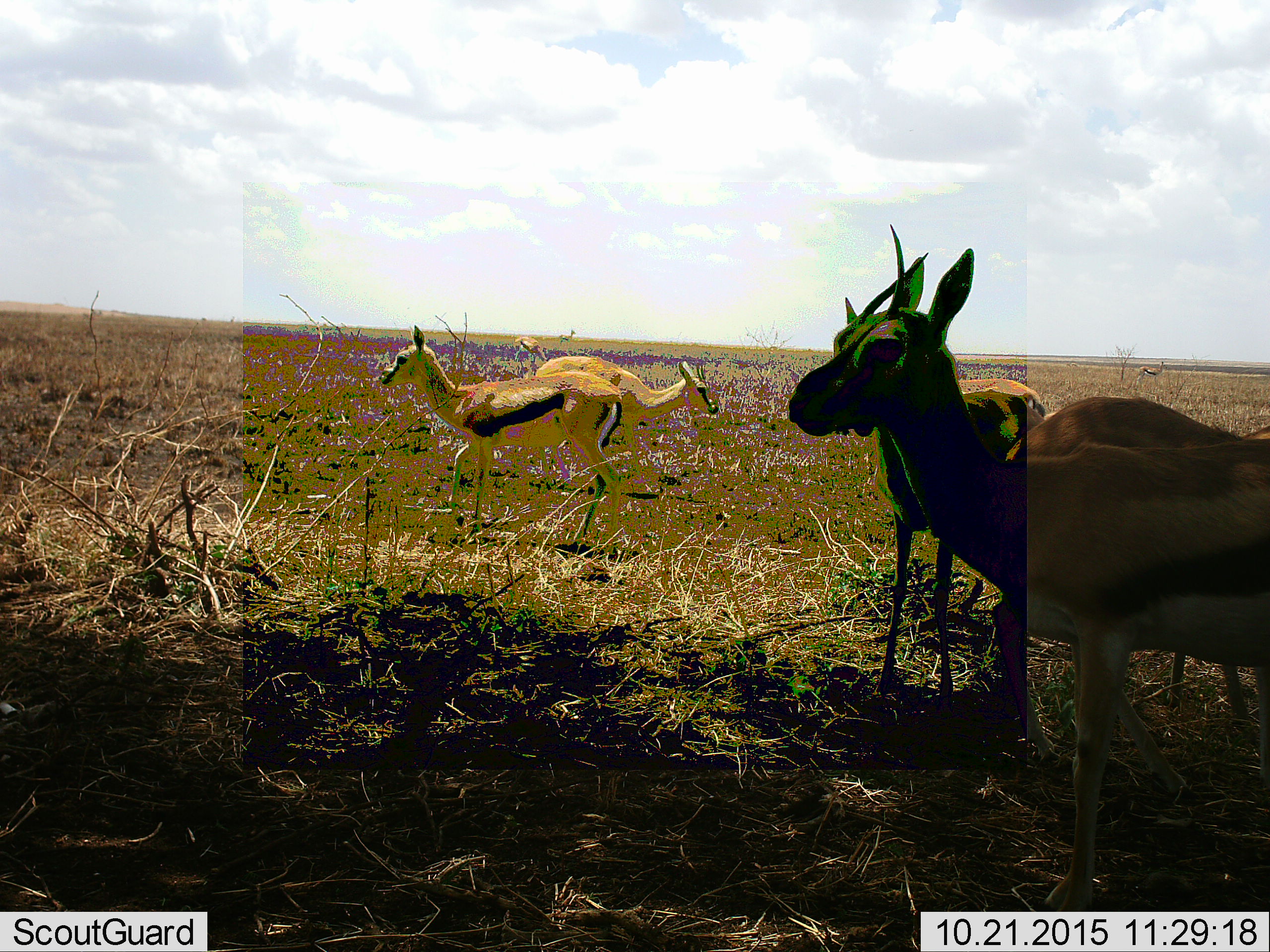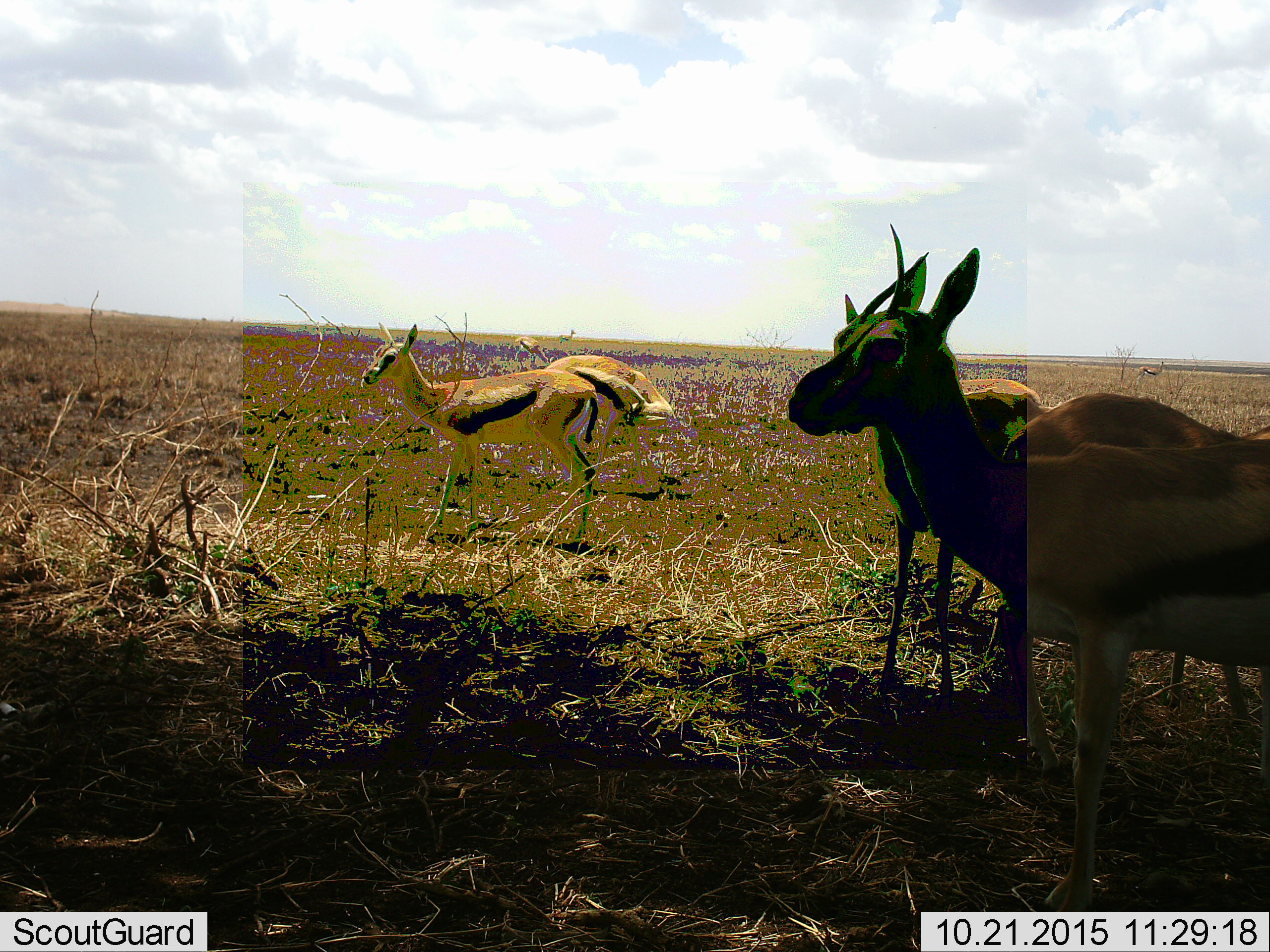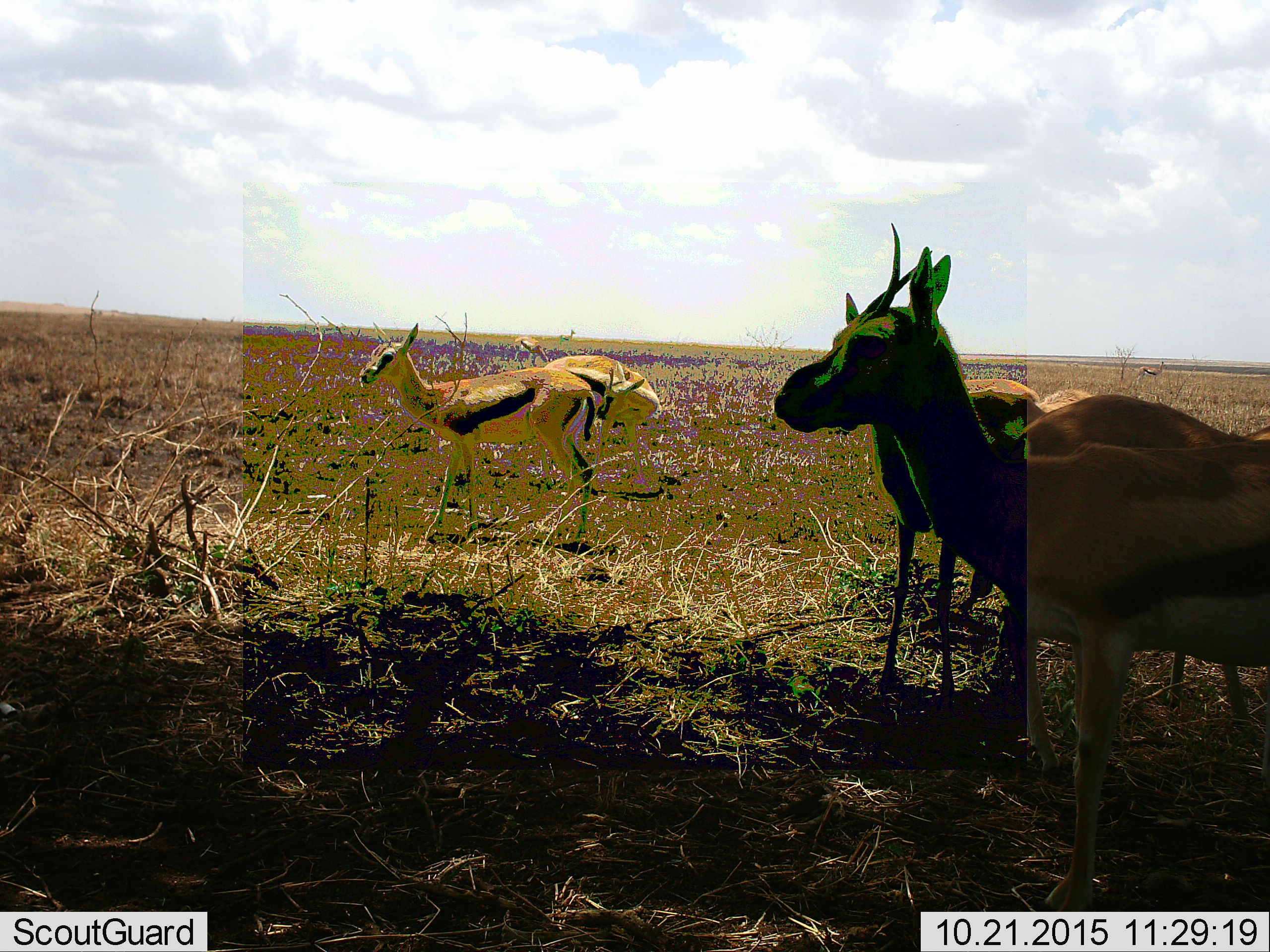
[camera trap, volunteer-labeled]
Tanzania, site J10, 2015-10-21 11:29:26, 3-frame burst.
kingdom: Animalia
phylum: Chordata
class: Mammalia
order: Artiodactyla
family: Bovidae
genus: Eudorcas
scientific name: Eudorcas thomsonii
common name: thomson's gazelle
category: gazellethomsons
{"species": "gazellethomsons (thomson's gazelle) (Eudorcas thomsonii)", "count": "6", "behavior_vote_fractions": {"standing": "100%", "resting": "0%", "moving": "20%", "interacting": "0%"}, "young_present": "20%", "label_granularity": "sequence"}